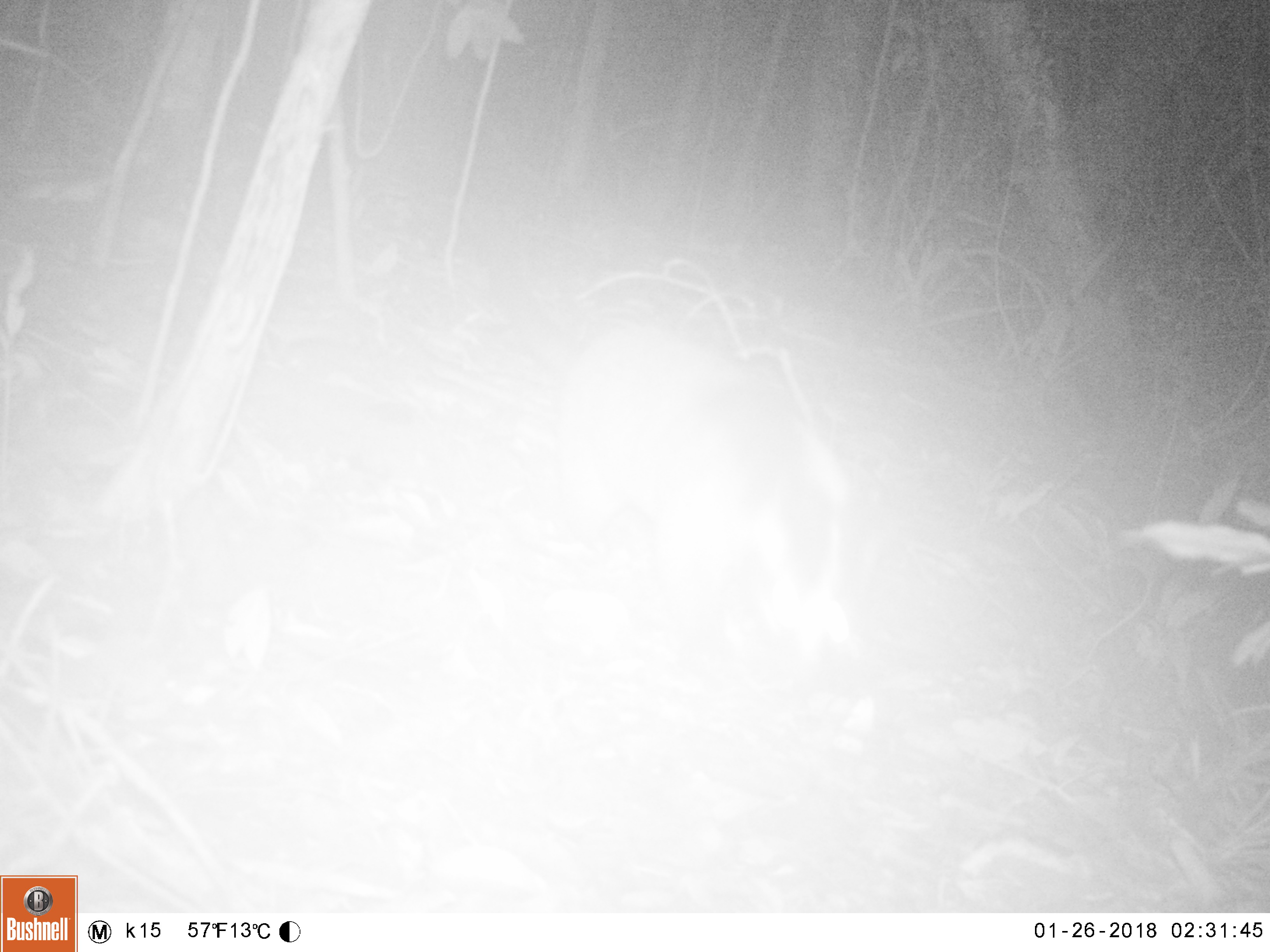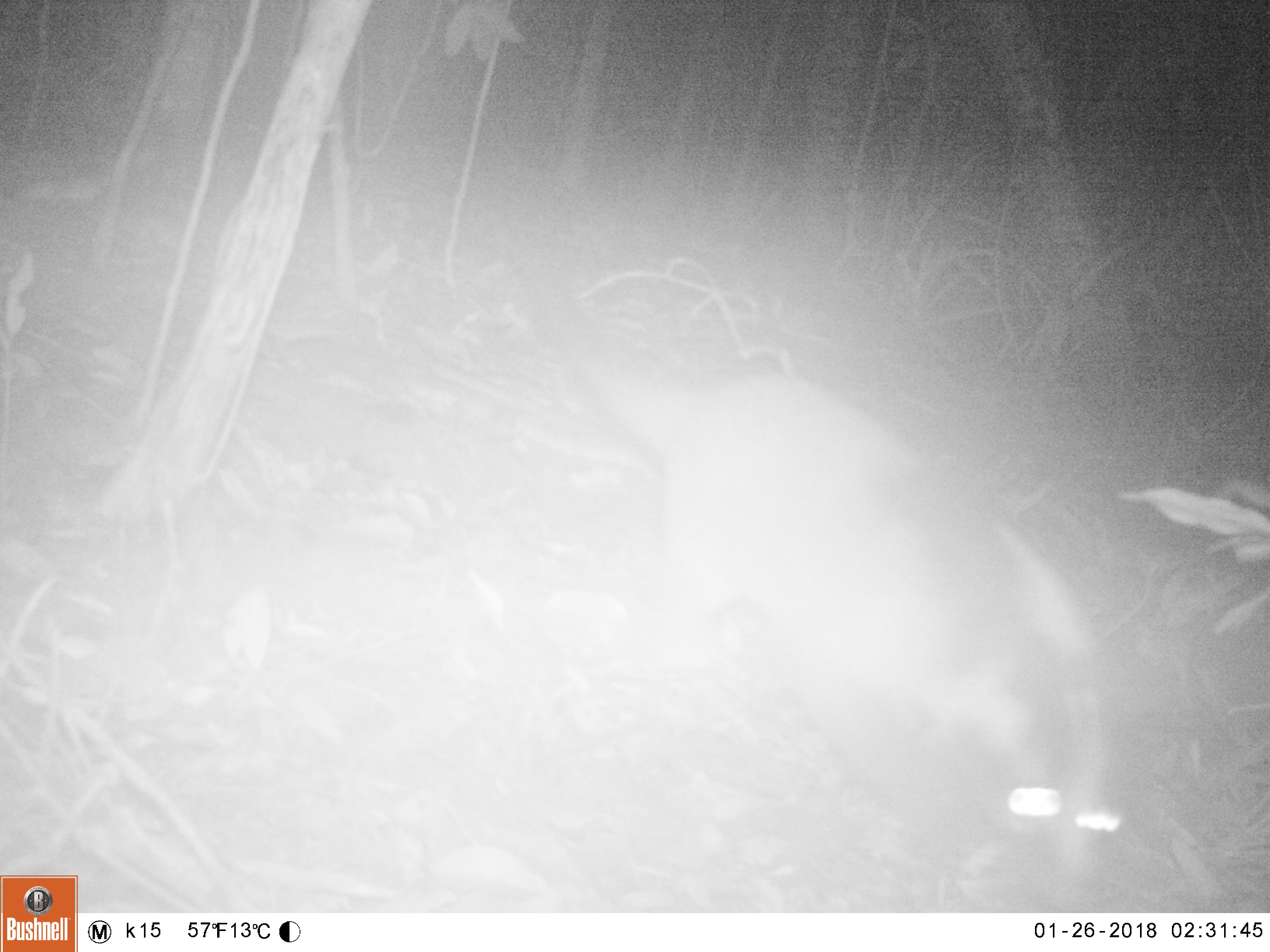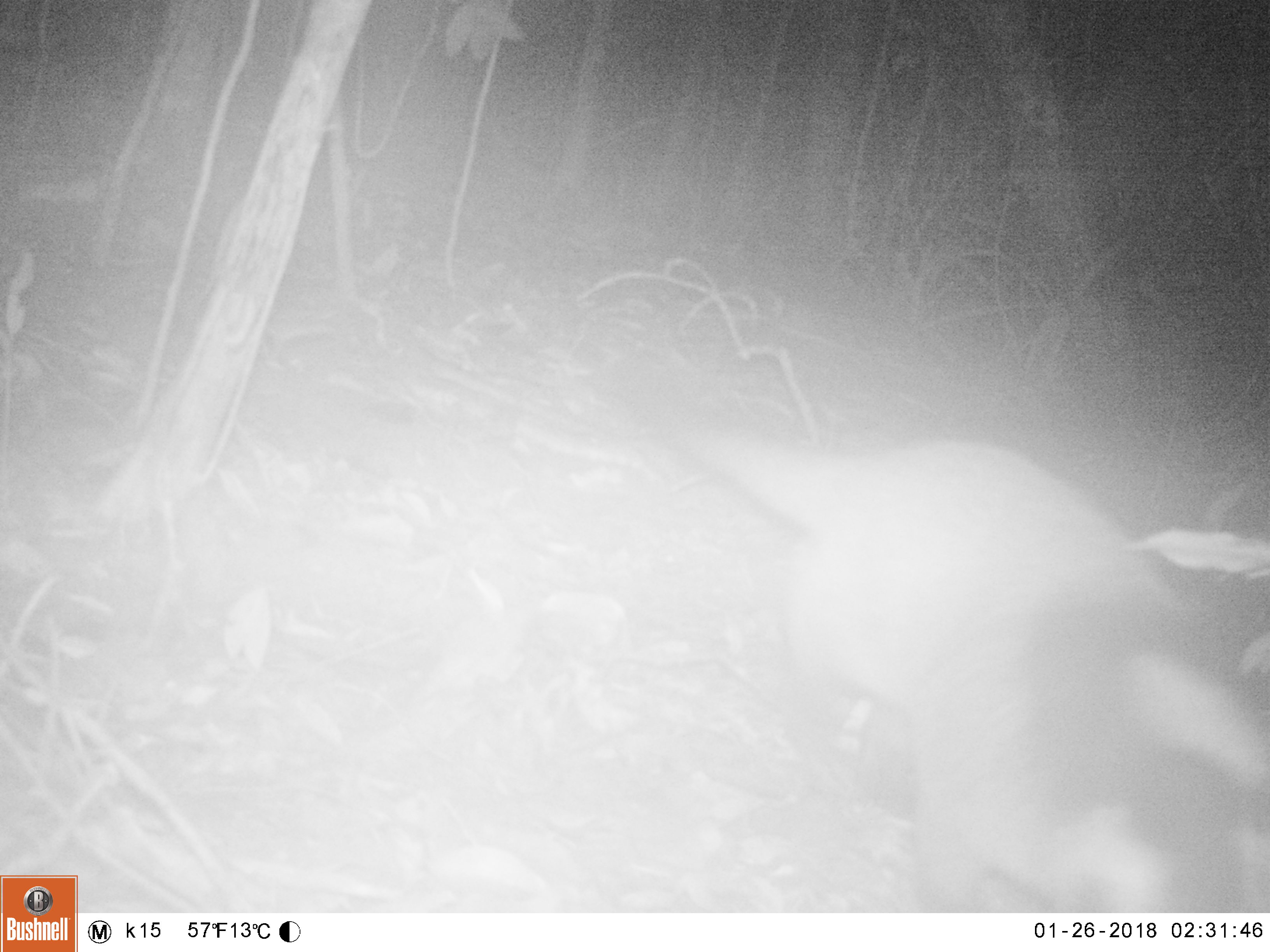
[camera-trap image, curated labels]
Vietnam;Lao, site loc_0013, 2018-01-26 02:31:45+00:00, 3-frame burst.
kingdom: Animalia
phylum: Chordata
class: Mammalia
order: Carnivora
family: Viverridae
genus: Paguma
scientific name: Paguma larvata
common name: masked palm civet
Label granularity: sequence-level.